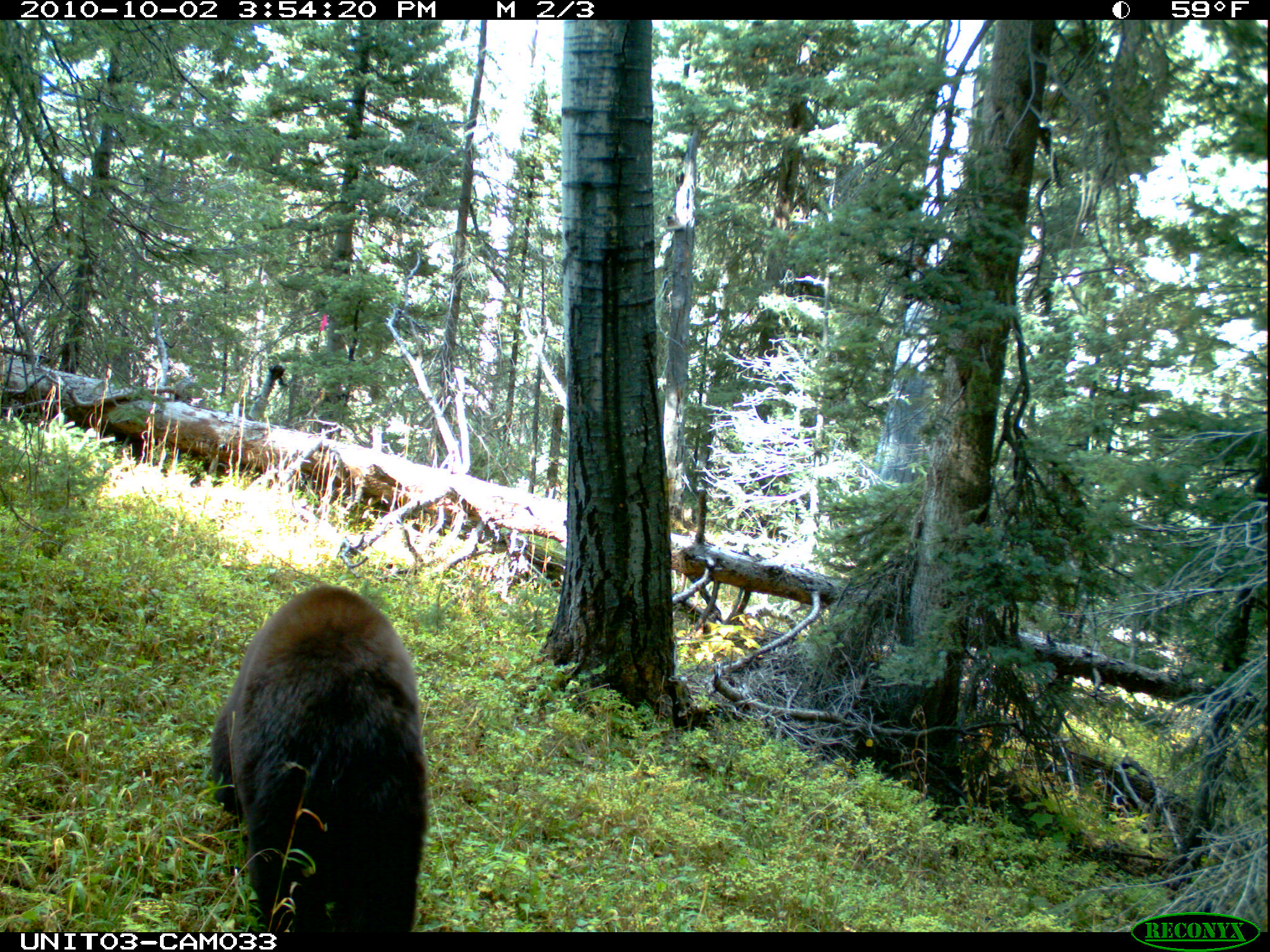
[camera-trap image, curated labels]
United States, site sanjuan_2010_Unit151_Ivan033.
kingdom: Animalia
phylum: Chordata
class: Mammalia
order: Carnivora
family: Ursidae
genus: Ursus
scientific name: Ursus americanus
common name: american black bear